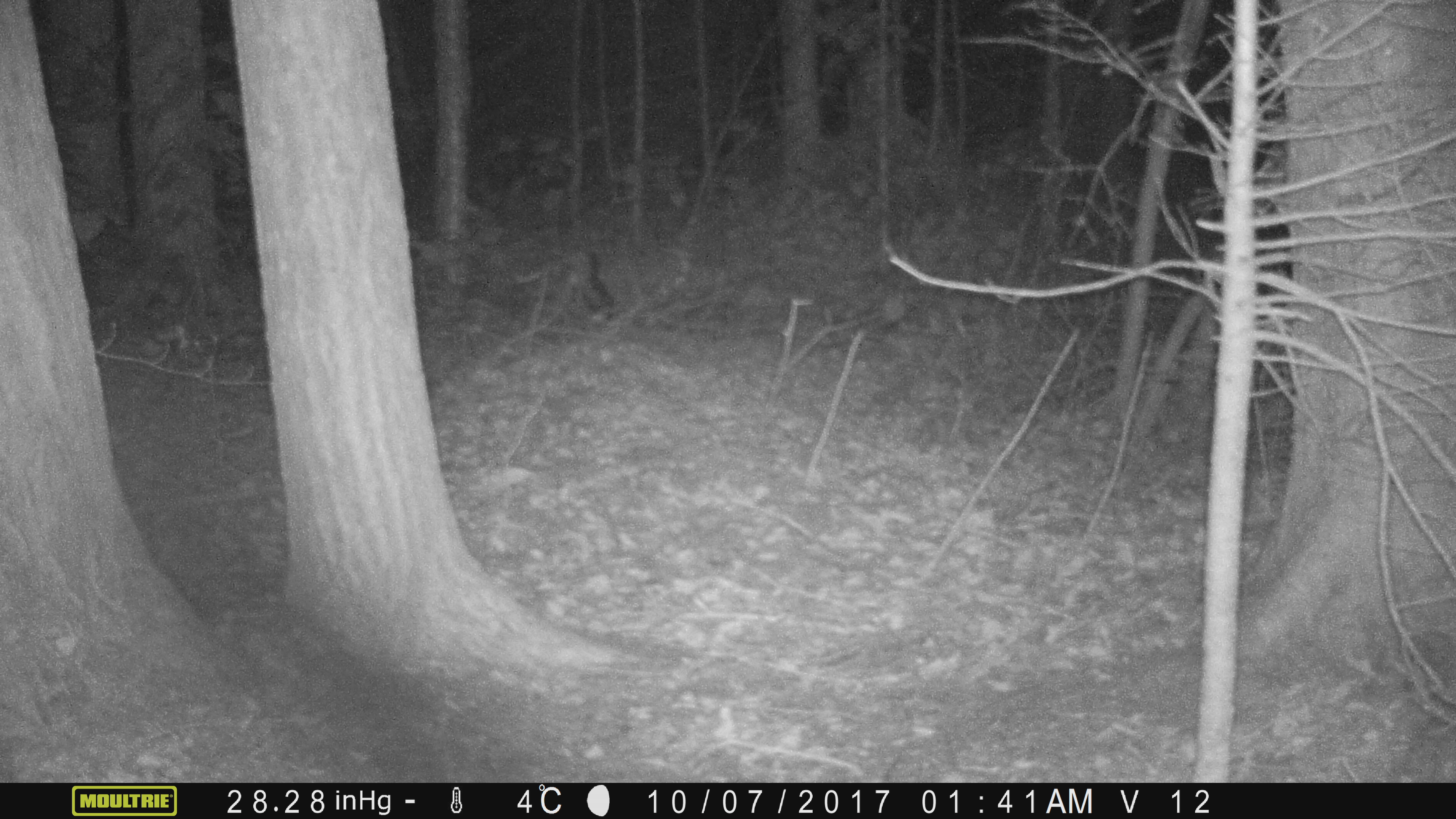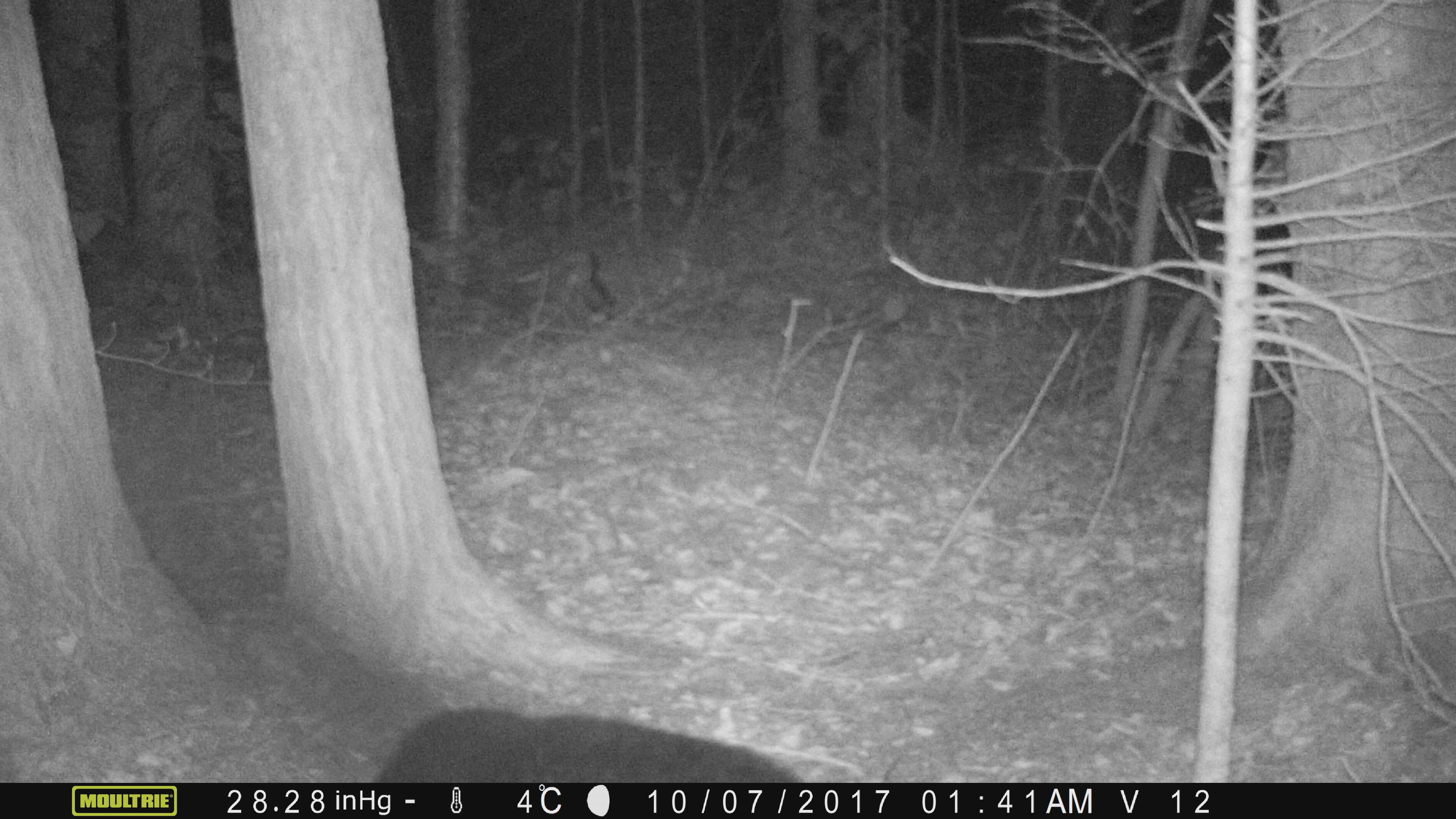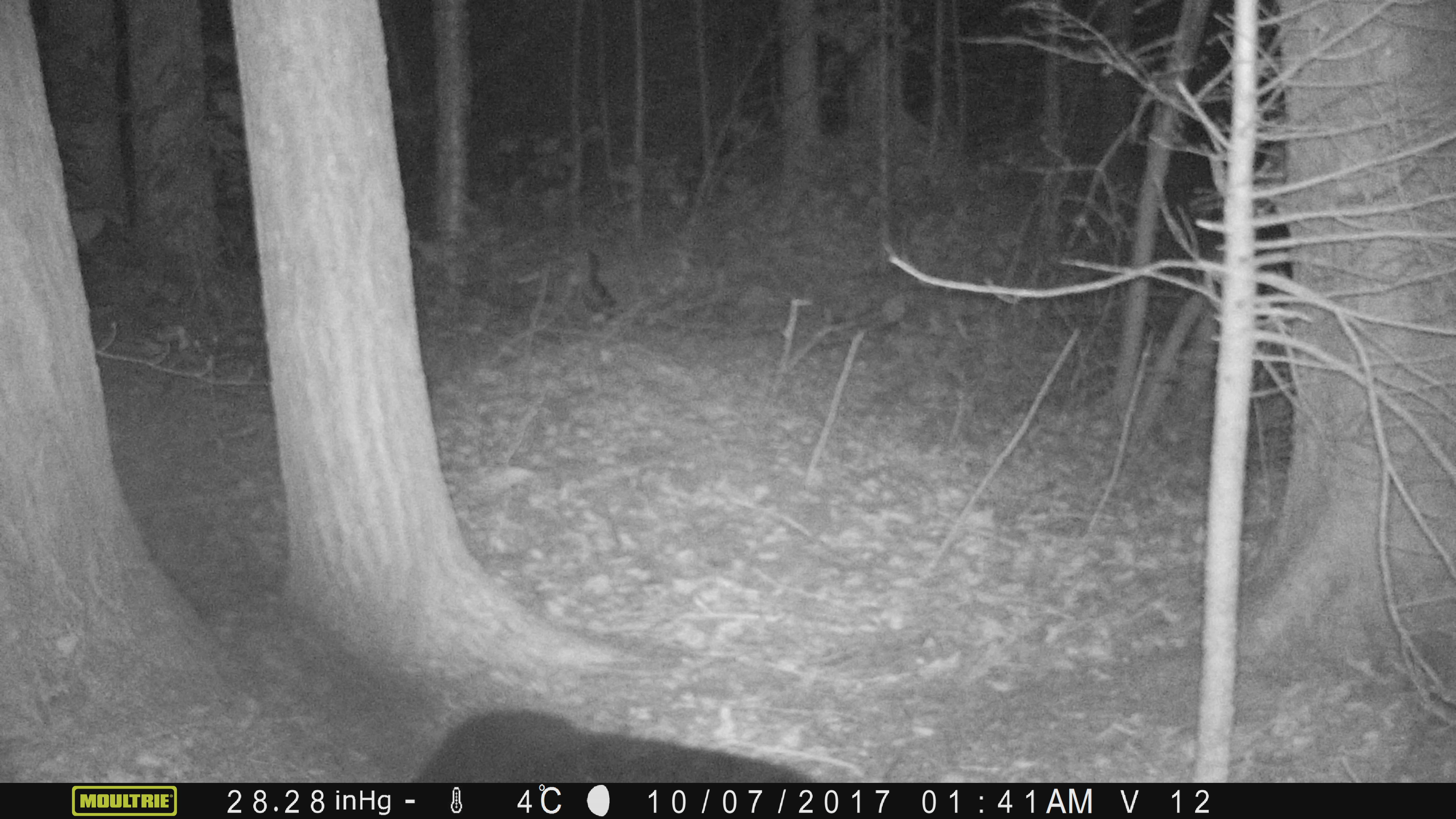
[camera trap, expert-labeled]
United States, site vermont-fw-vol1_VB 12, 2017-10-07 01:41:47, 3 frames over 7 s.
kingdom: Animalia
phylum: Chordata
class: Mammalia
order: Carnivora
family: Ursidae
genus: Ursus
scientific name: Ursus americanus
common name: black bear